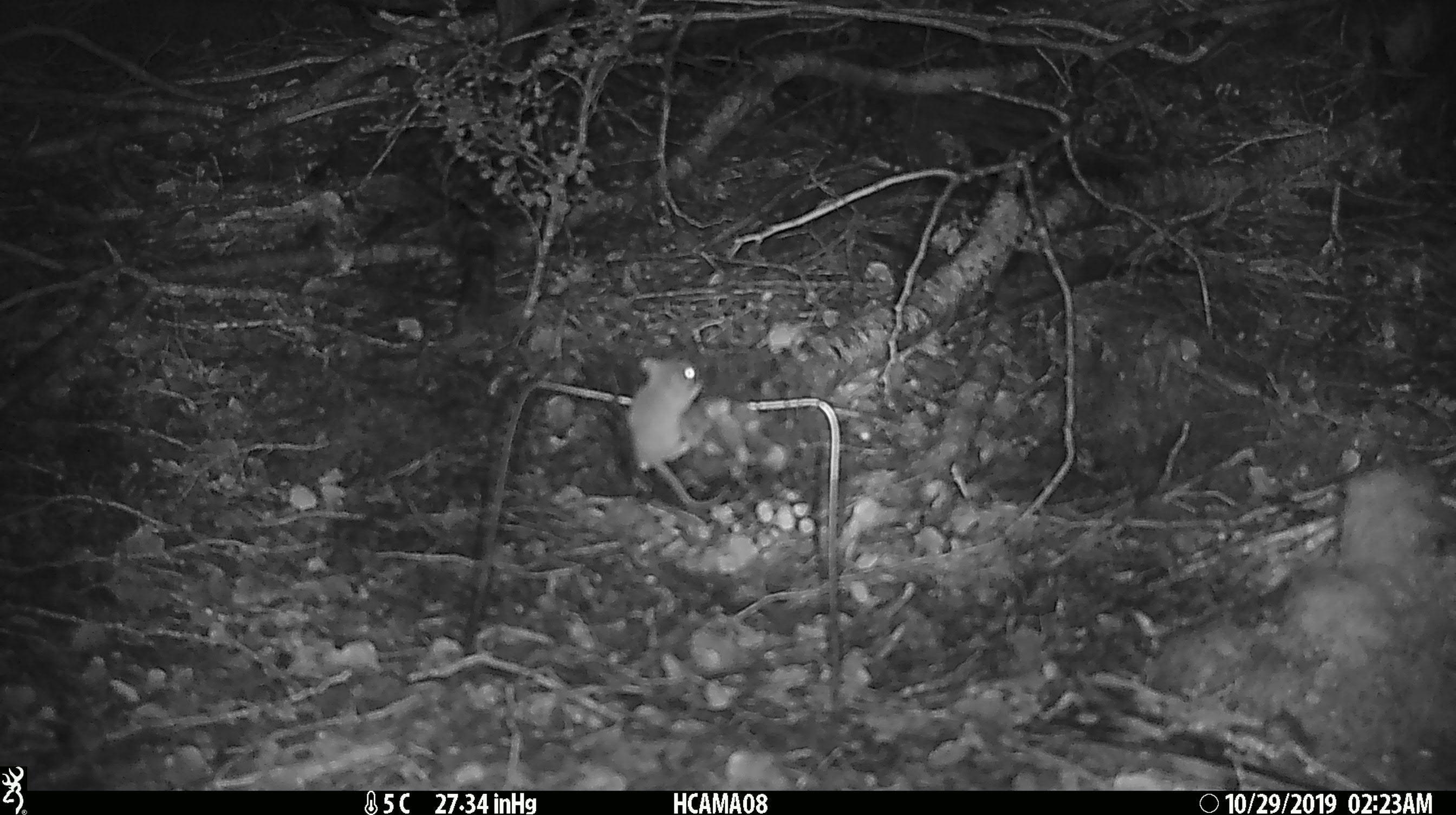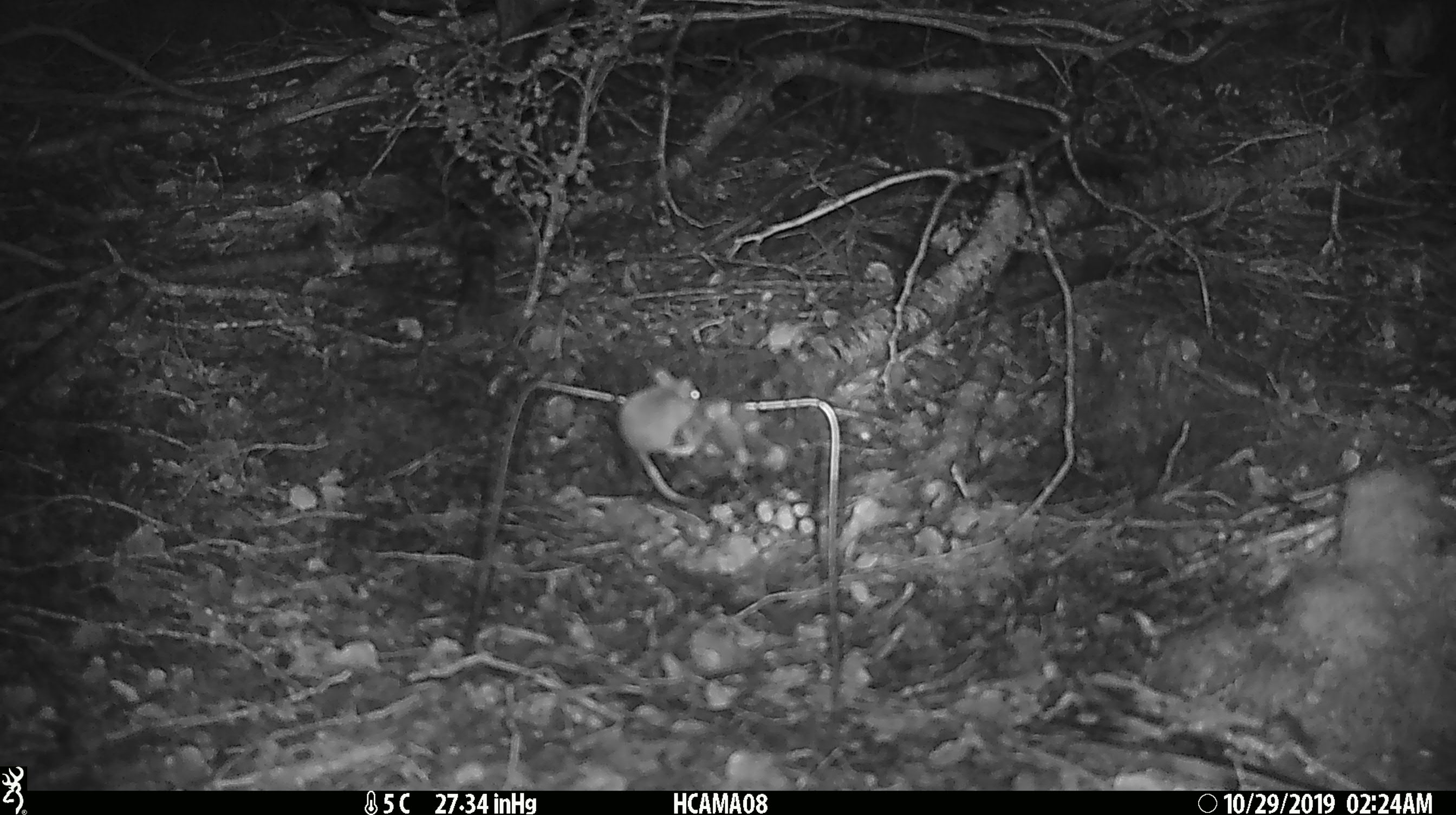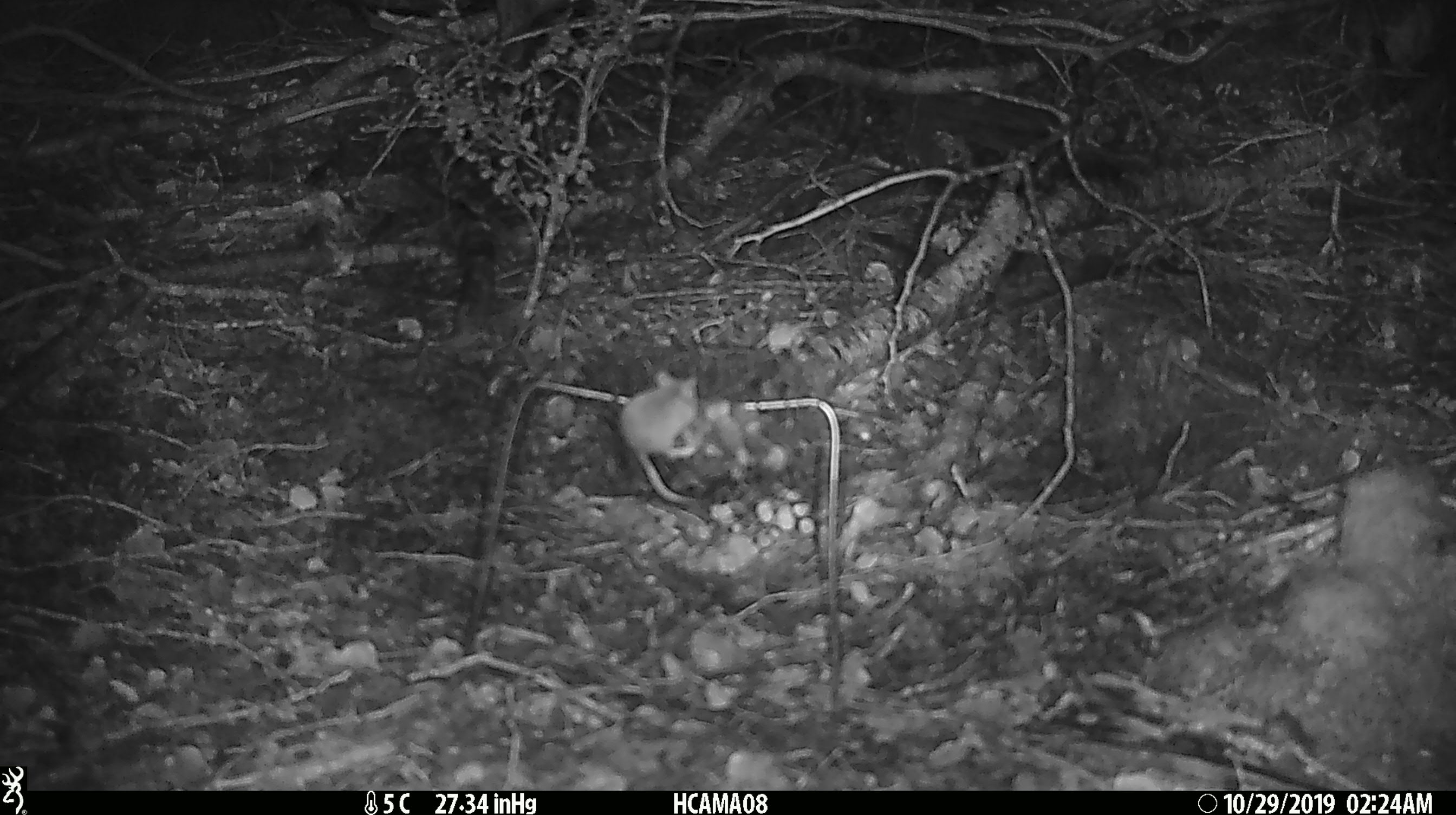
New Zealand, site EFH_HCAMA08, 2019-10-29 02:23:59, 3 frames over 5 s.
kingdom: Animalia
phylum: Chordata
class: Mammalia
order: Rodentia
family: Muridae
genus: Mus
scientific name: Mus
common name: mouse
Mouse (Mus).